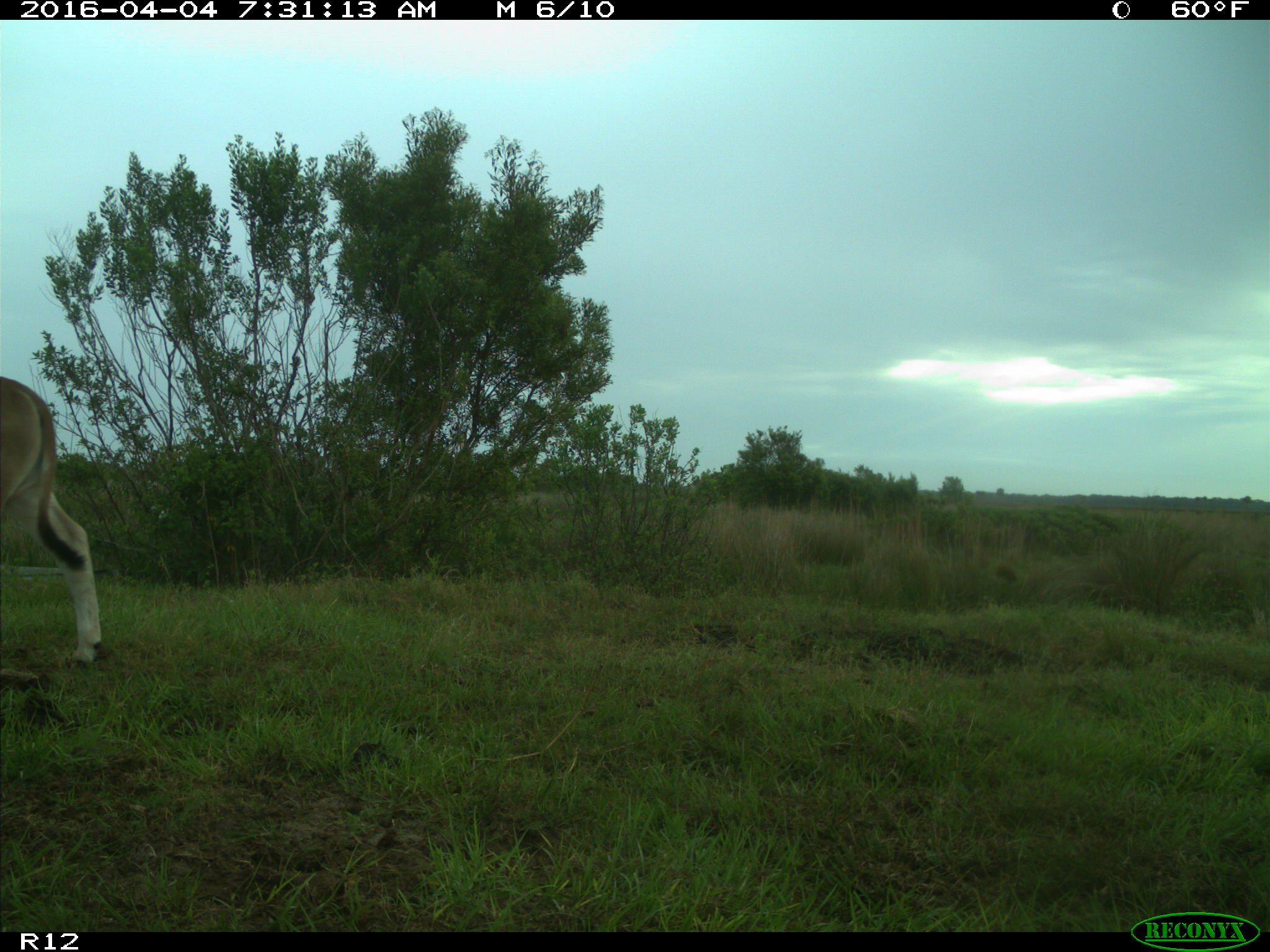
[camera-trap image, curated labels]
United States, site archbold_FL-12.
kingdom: Animalia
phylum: Chordata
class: Mammalia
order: Artiodactyla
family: Bovidae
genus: Bos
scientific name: Bos taurus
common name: domestic cow